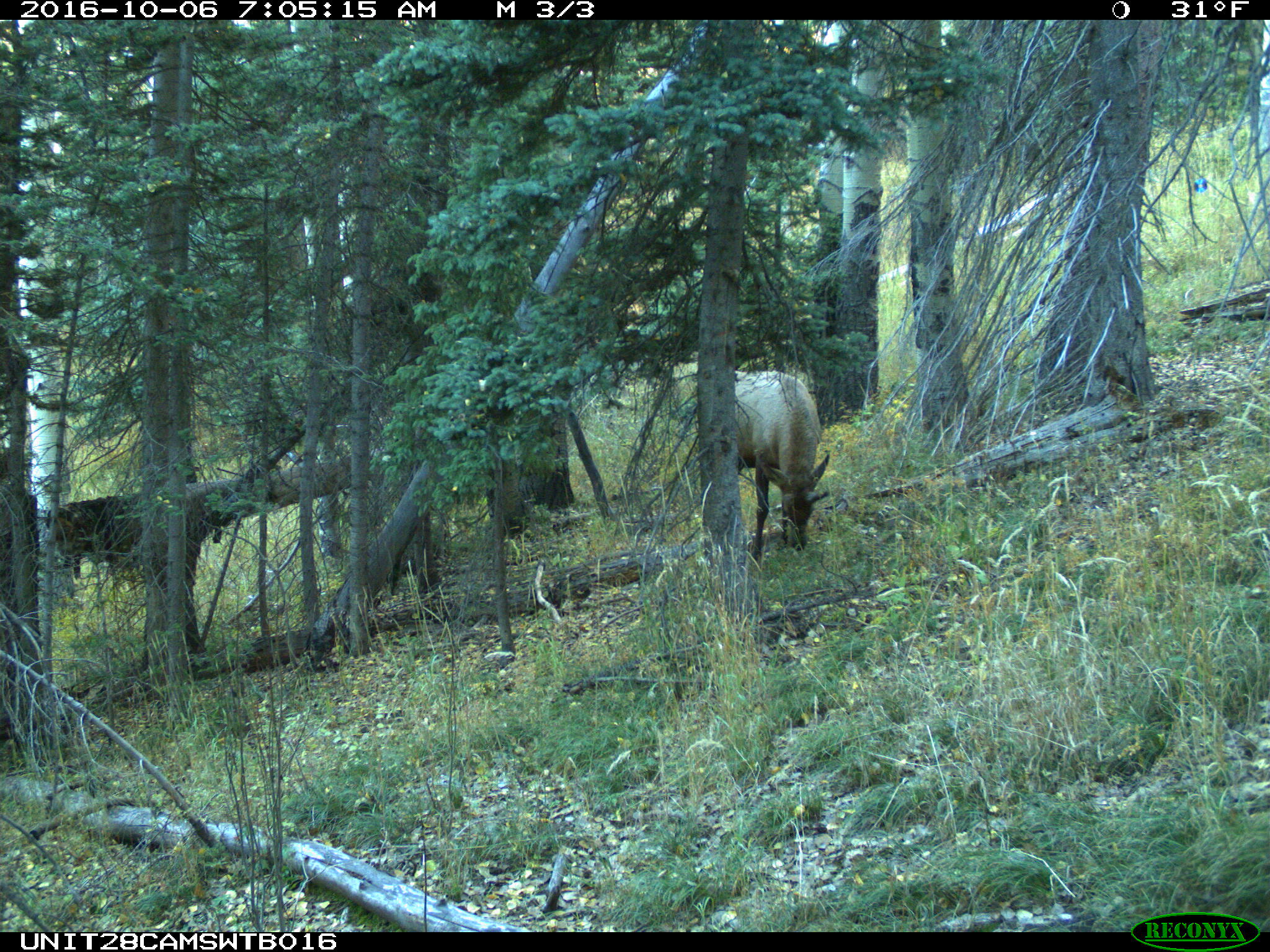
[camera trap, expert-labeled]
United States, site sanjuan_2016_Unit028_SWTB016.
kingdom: Animalia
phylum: Chordata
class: Mammalia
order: Artiodactyla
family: Cervidae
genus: Cervus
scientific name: Cervus elaphus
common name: red deer